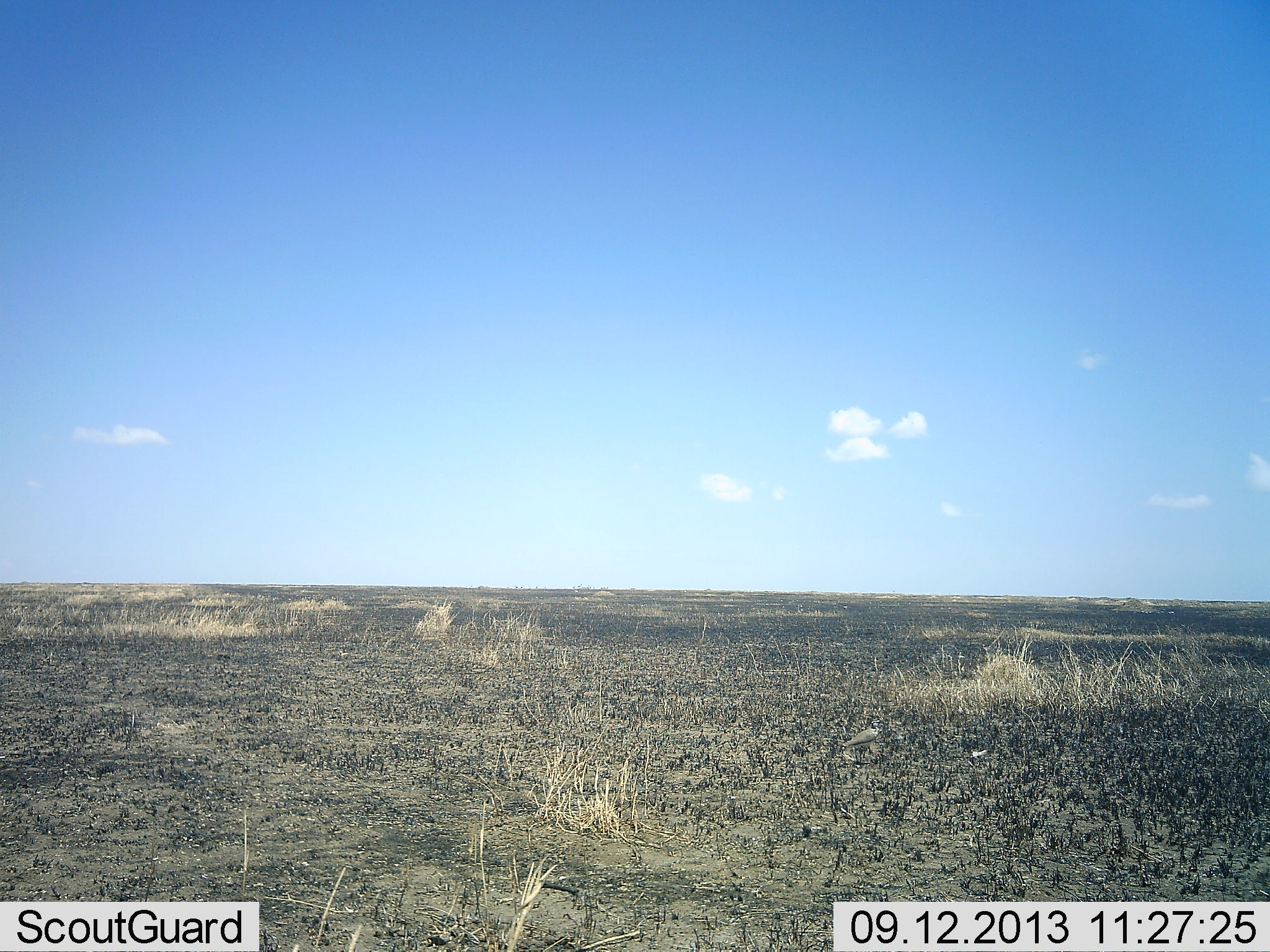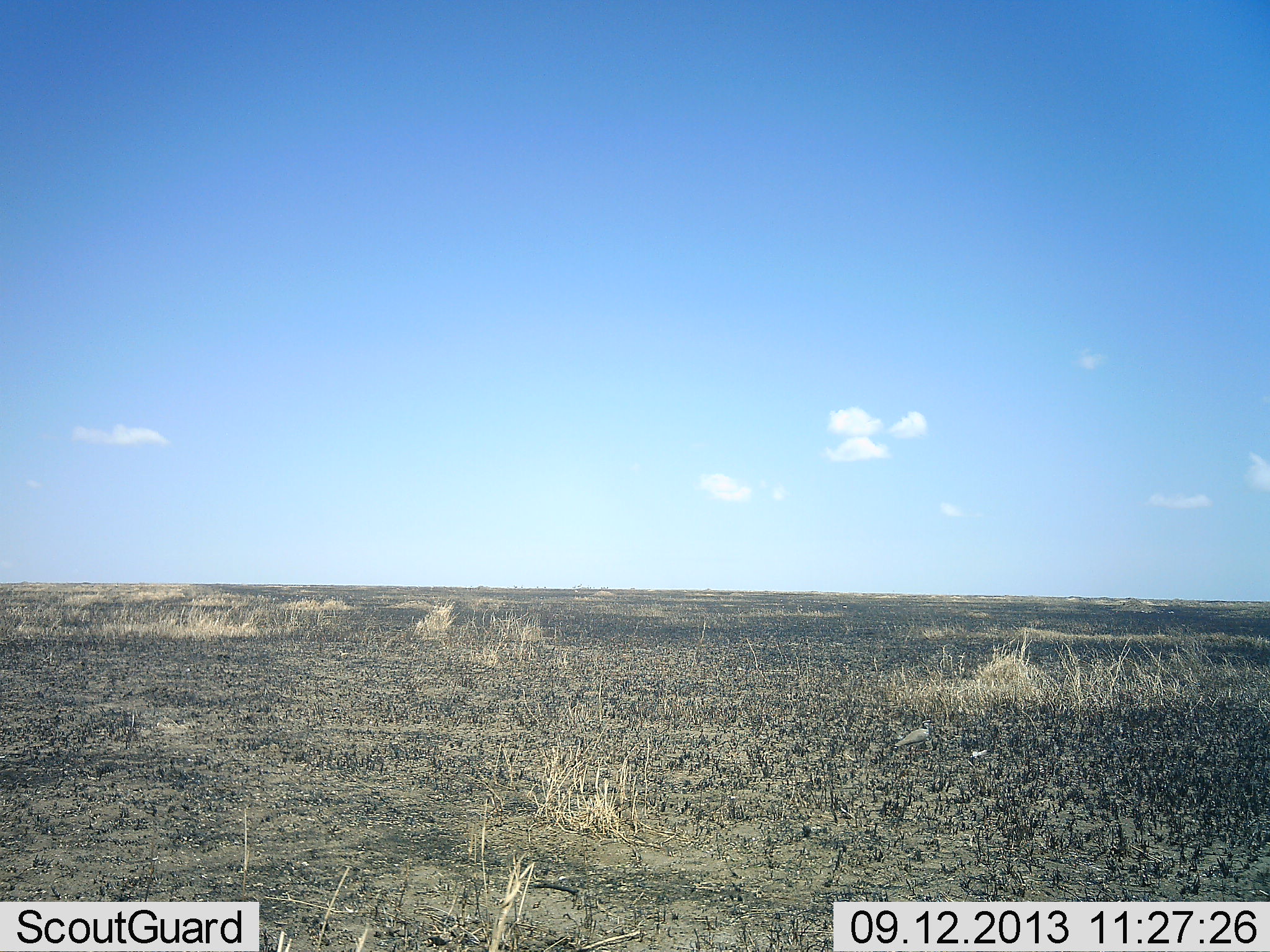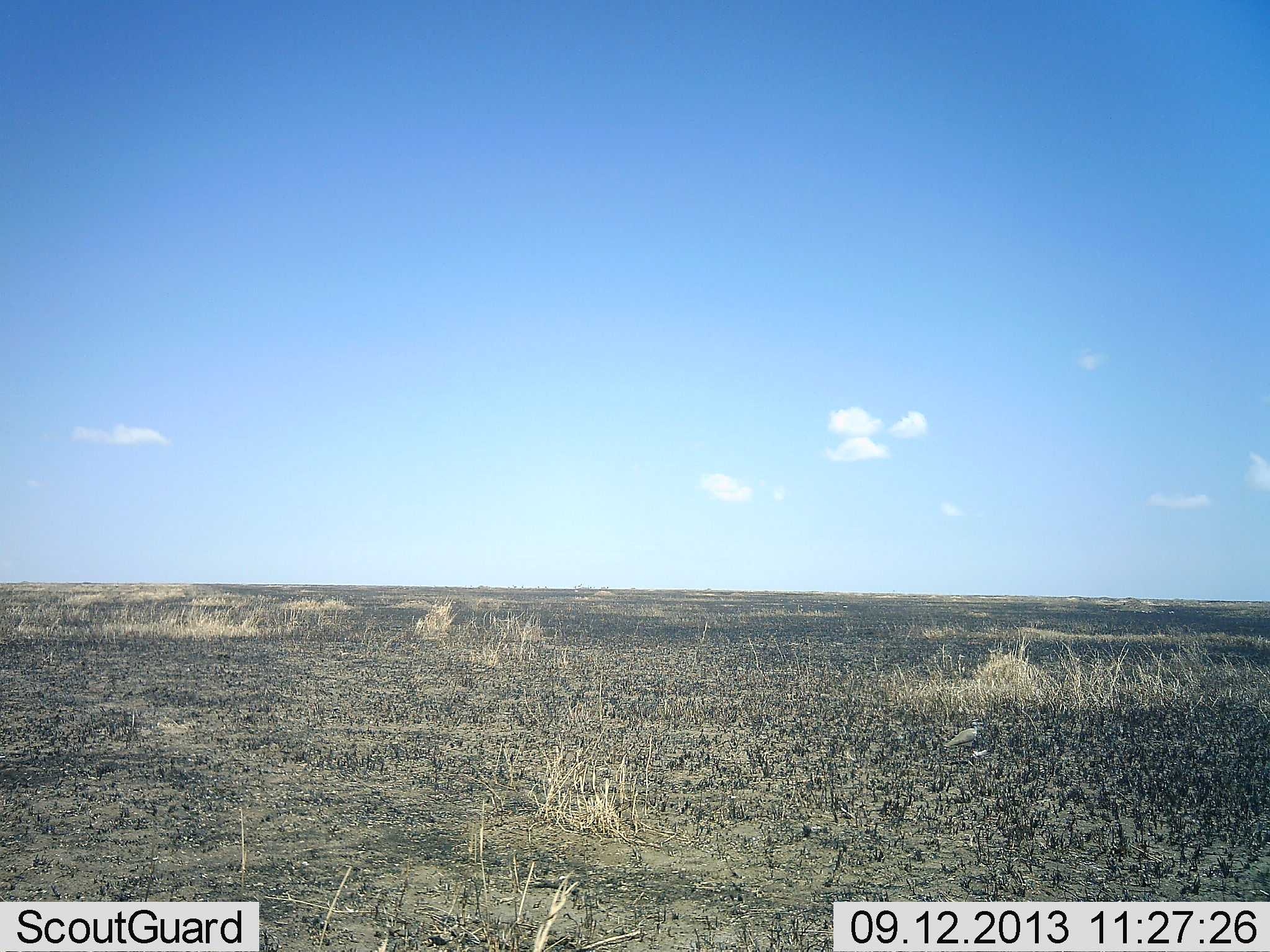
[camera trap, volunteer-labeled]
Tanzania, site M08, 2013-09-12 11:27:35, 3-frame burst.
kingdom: Animalia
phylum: Chordata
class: Aves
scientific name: Aves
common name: bird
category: otherbird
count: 1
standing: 13%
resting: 0%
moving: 100%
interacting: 0%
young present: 0%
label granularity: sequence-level